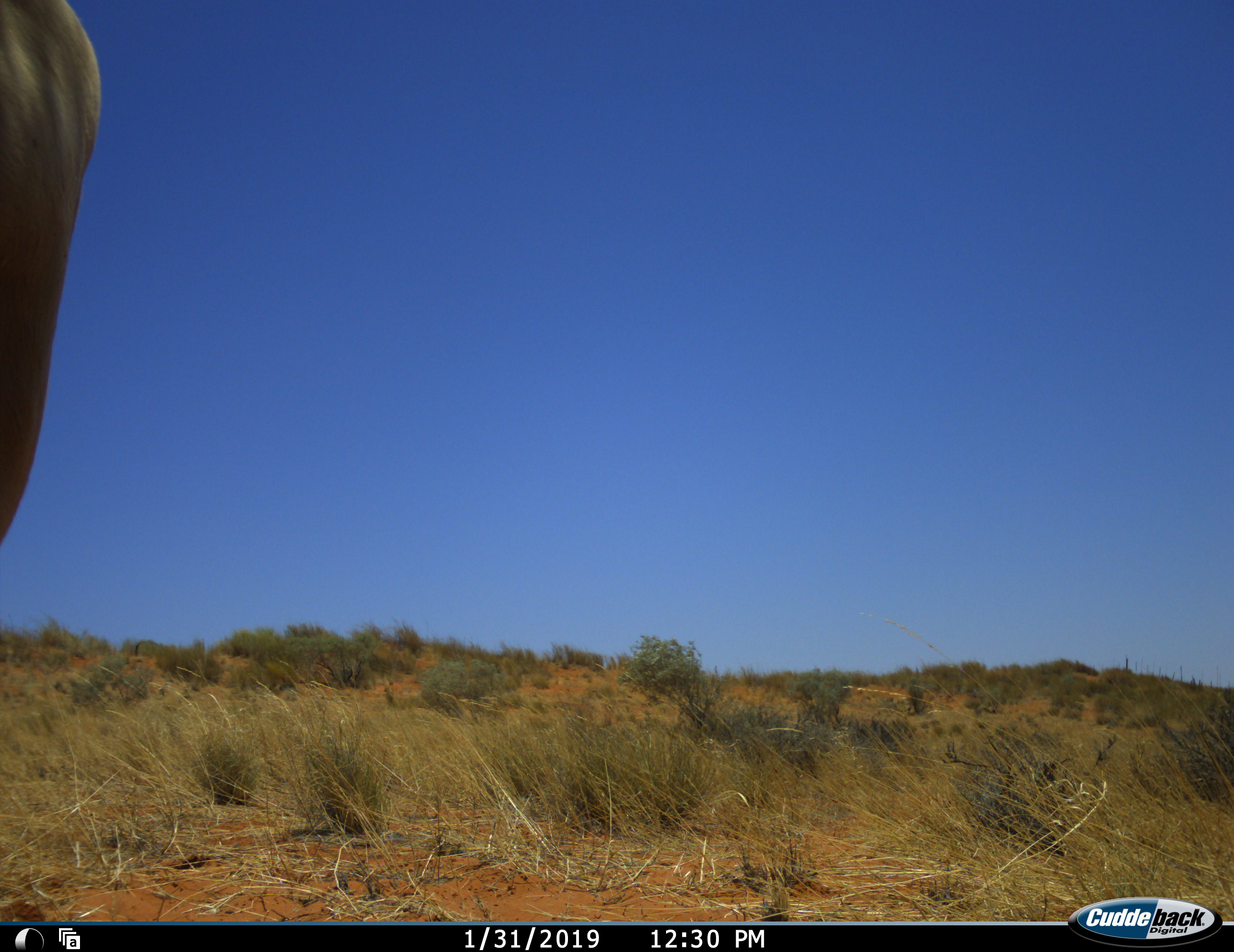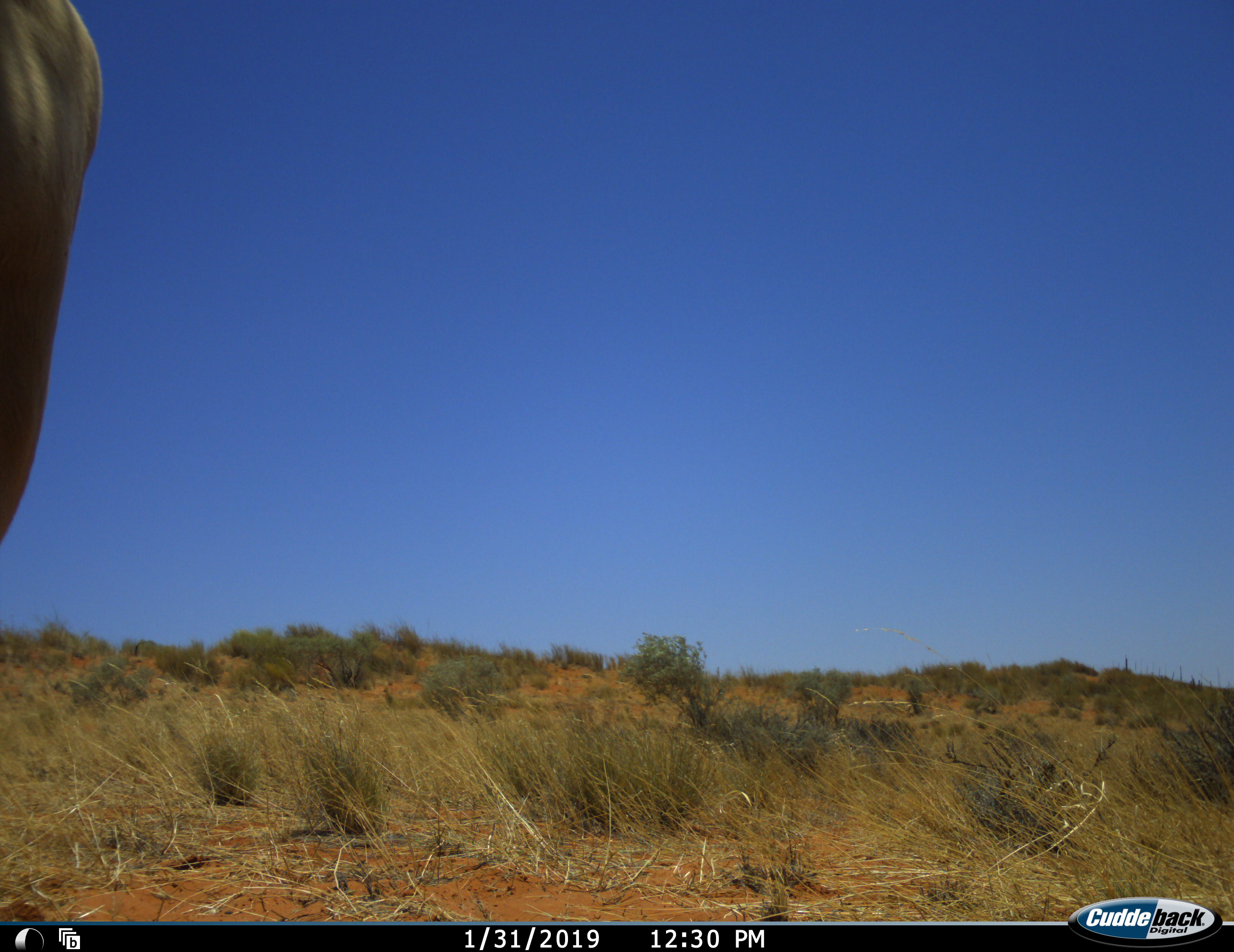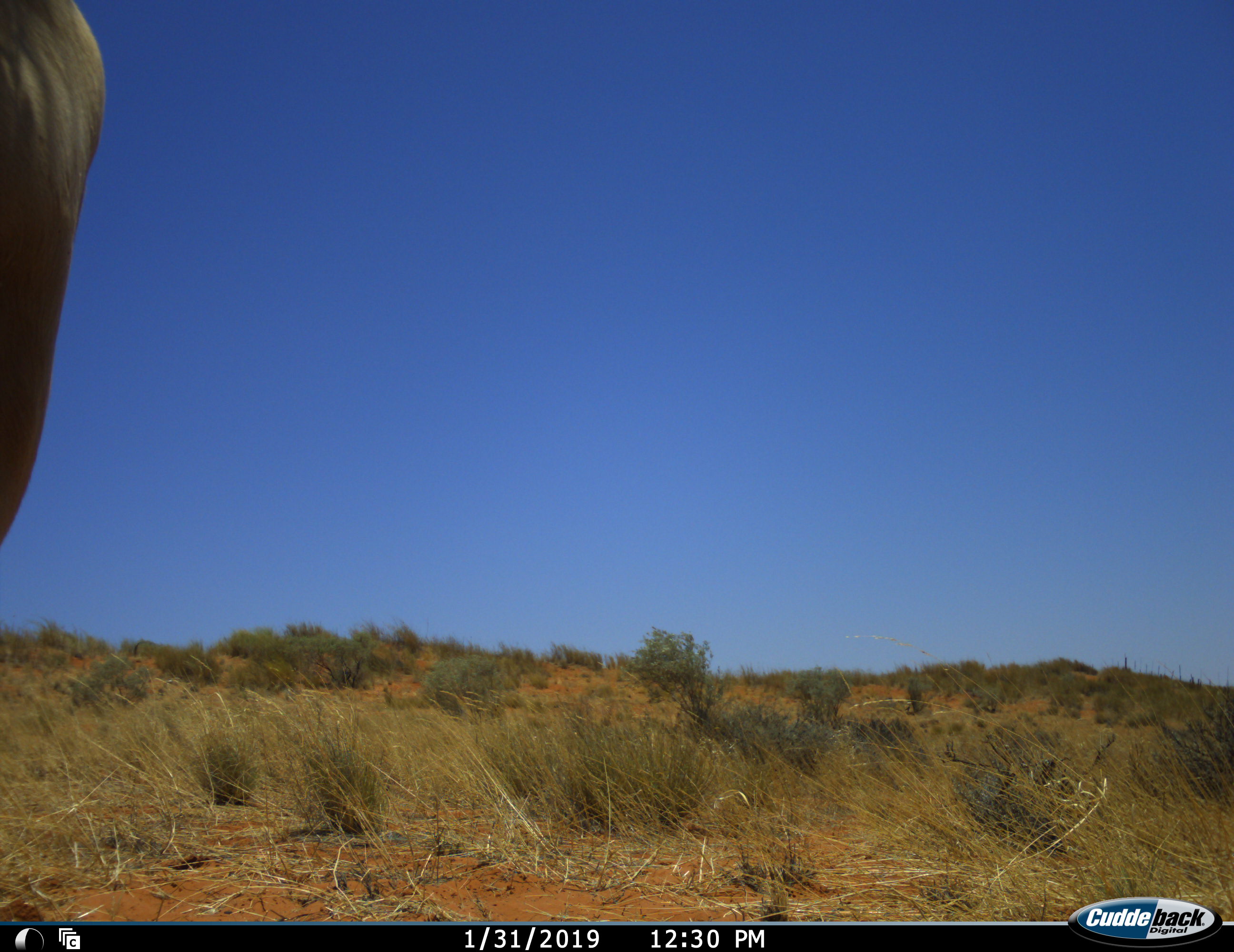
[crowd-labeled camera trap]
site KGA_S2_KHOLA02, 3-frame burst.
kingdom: Animalia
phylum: Chordata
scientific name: Vertebrata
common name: domestic animal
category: domesticanimal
Domesticanimal (domestic animal) (Vertebrata), count 1. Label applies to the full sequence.